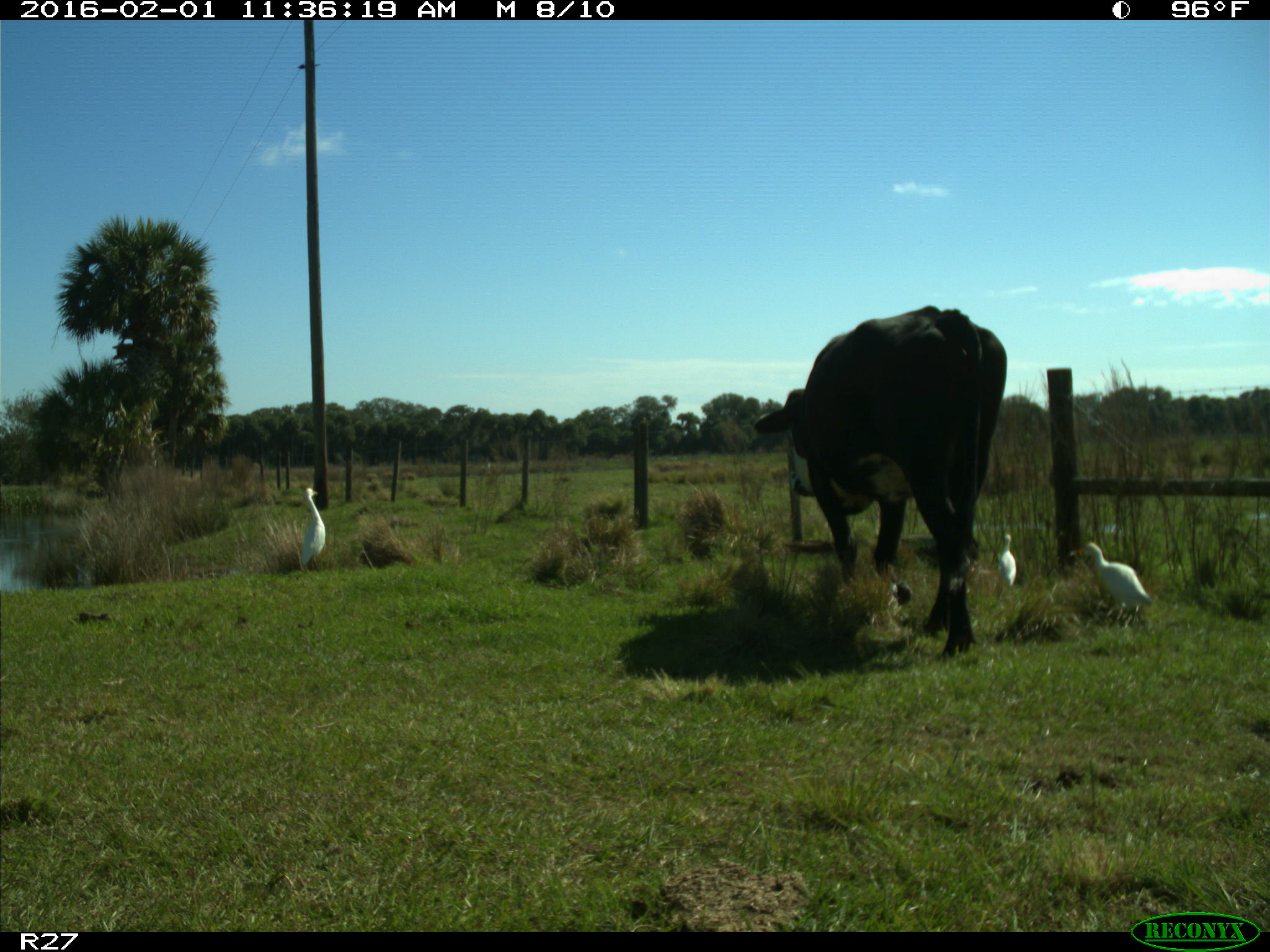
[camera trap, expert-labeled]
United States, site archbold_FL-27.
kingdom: Animalia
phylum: Chordata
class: Mammalia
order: Artiodactyla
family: Bovidae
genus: Bos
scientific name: Bos taurus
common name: domestic cow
Bos taurus (domestic cow).